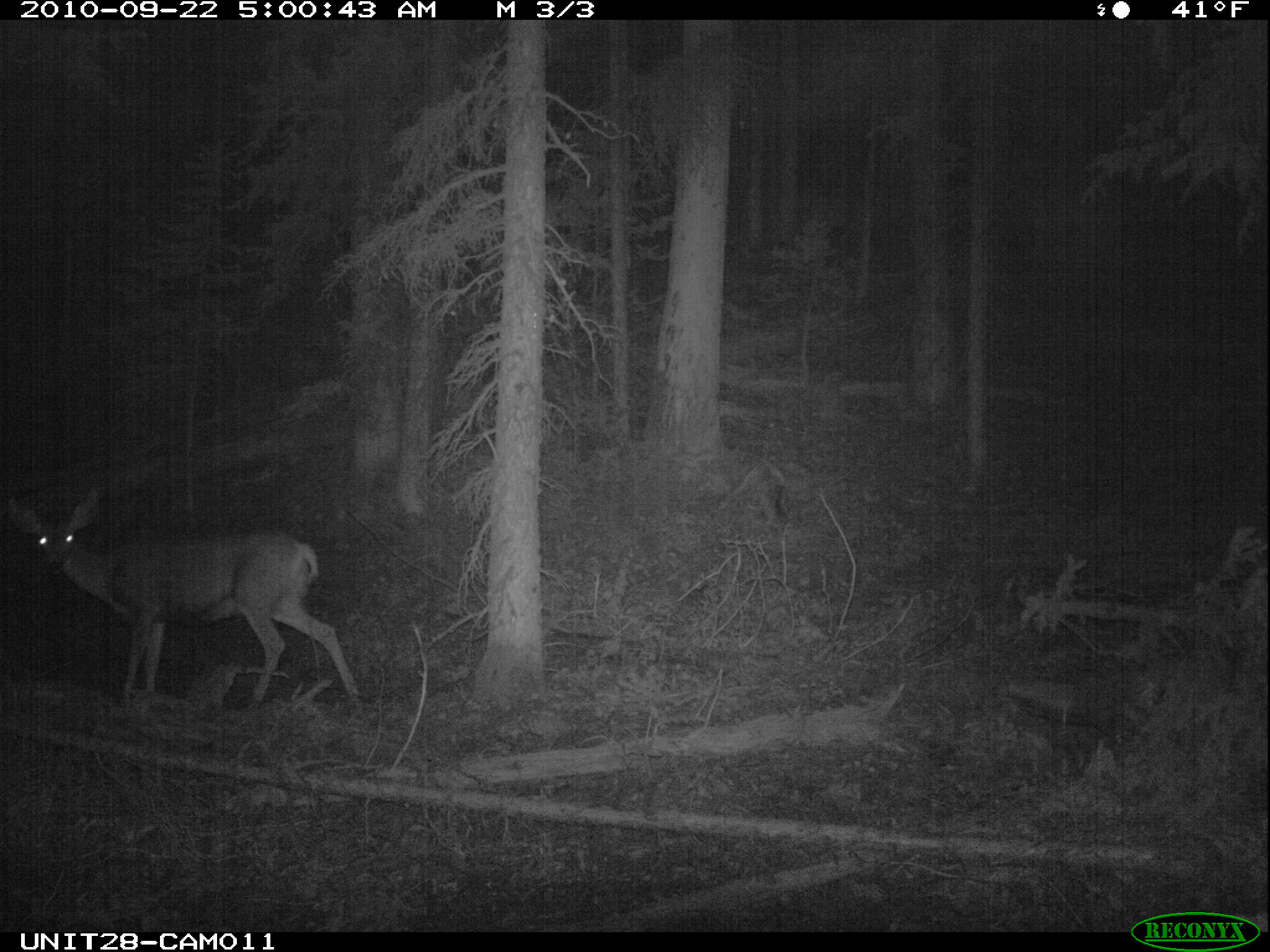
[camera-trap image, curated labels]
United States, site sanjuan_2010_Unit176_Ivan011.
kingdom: Animalia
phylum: Chordata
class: Mammalia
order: Artiodactyla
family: Cervidae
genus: Odocoileus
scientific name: Odocoileus hemionus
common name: mule deer